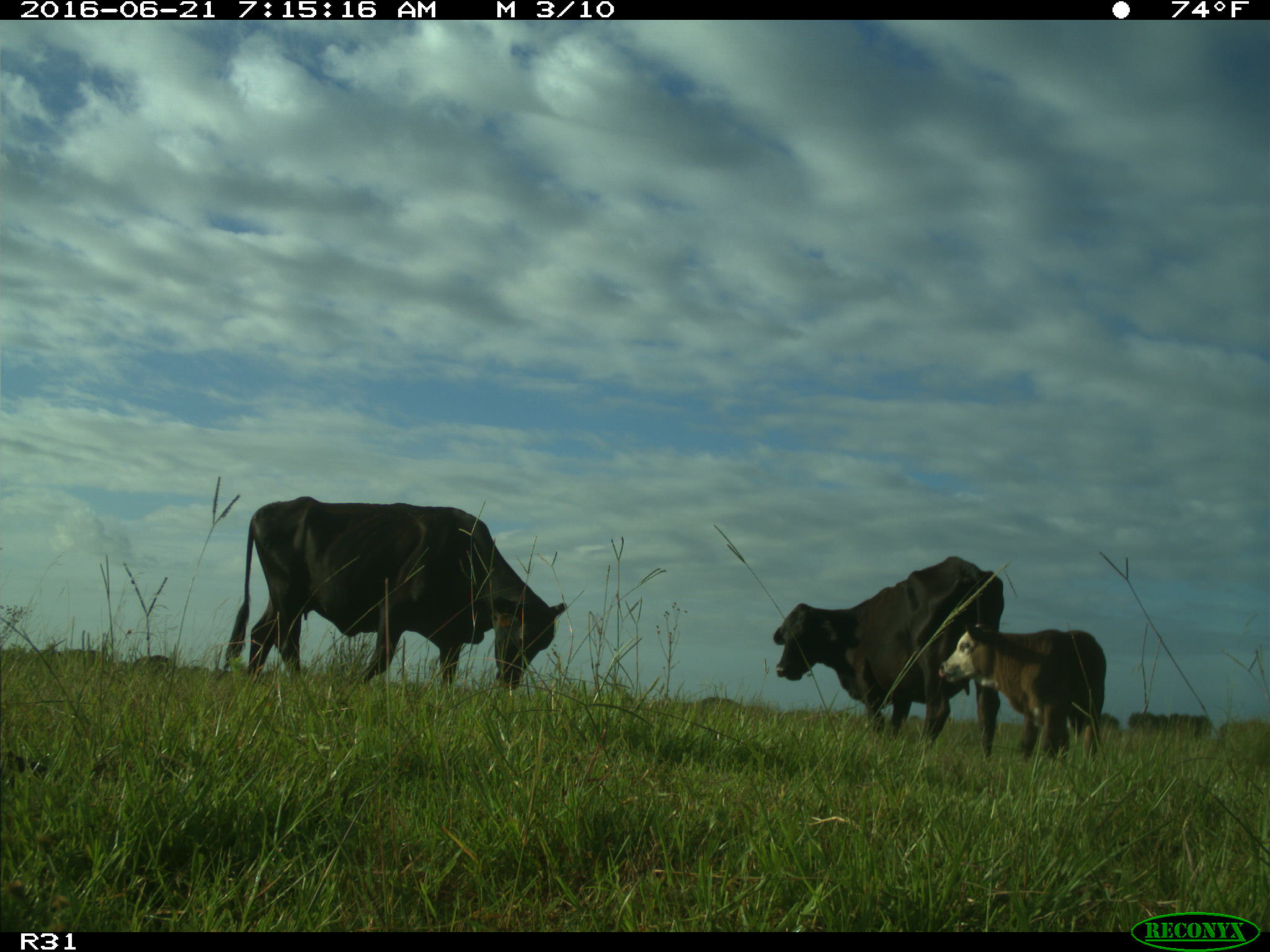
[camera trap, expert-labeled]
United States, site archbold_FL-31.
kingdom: Animalia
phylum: Chordata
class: Mammalia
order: Artiodactyla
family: Bovidae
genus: Bos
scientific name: Bos taurus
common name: domestic cow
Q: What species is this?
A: Bos taurus (domestic cow).